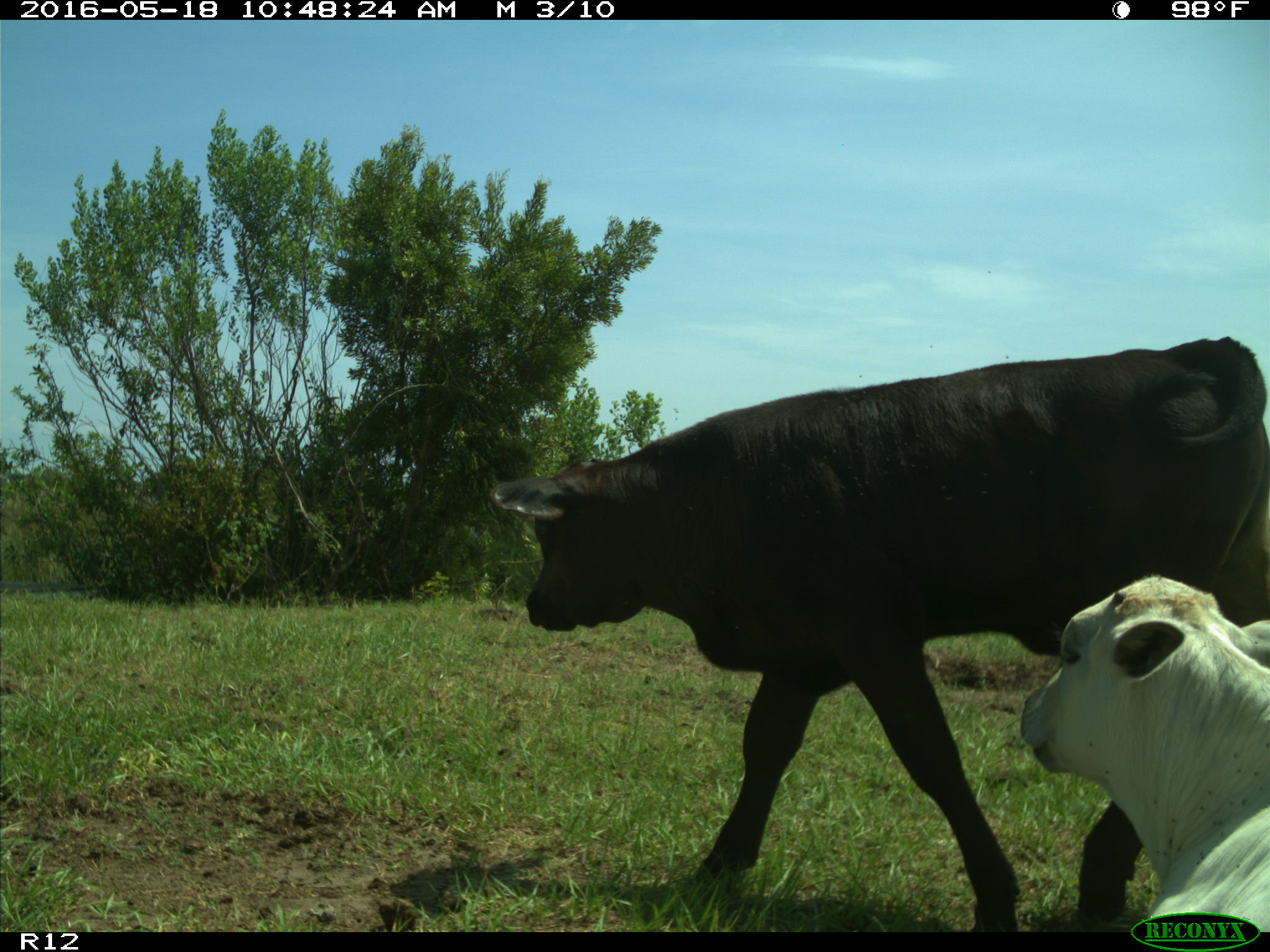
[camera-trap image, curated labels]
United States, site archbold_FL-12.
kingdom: Animalia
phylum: Chordata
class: Mammalia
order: Artiodactyla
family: Bovidae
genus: Bos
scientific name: Bos taurus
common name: domestic cow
Bos taurus (domestic cow).